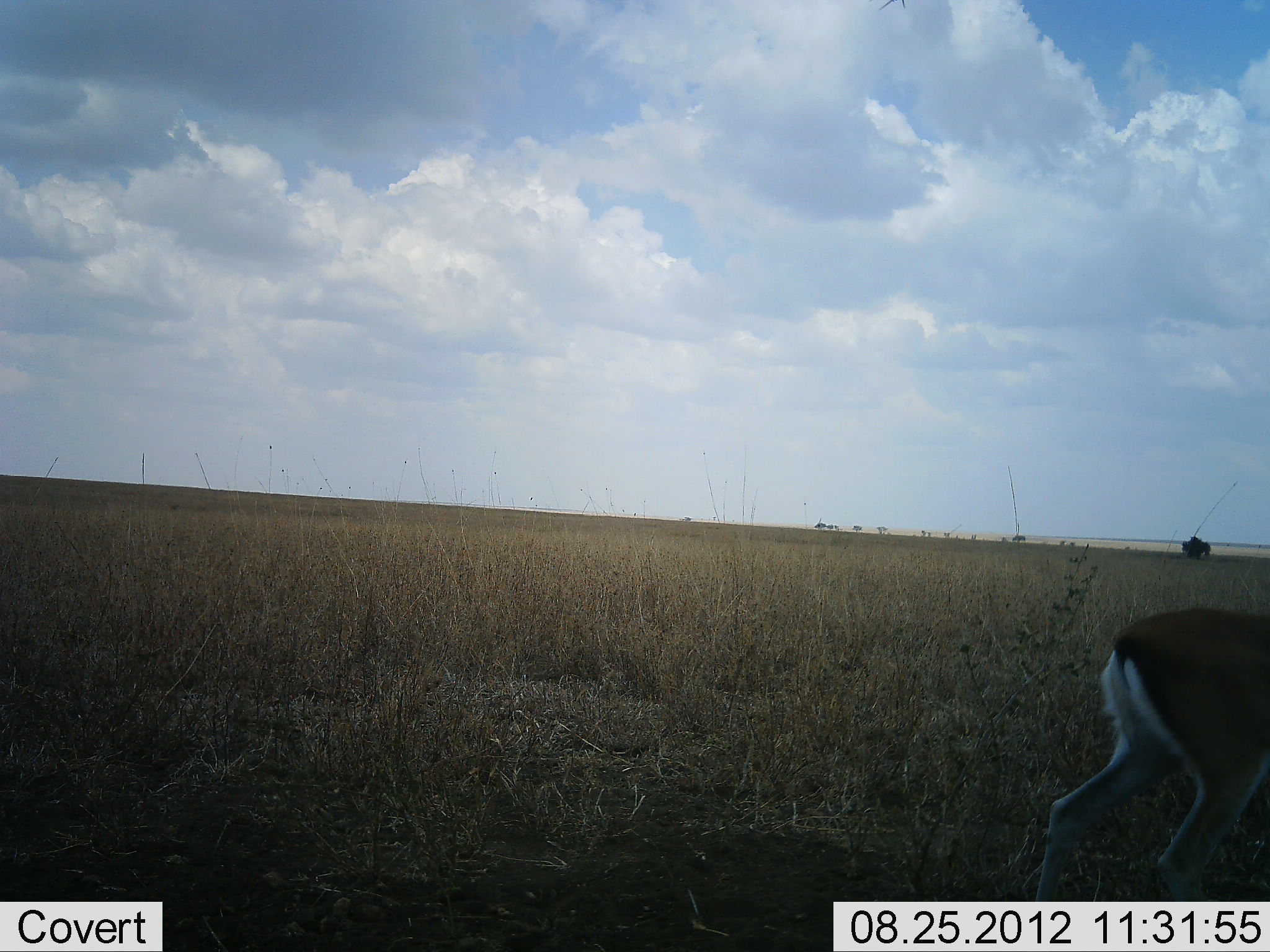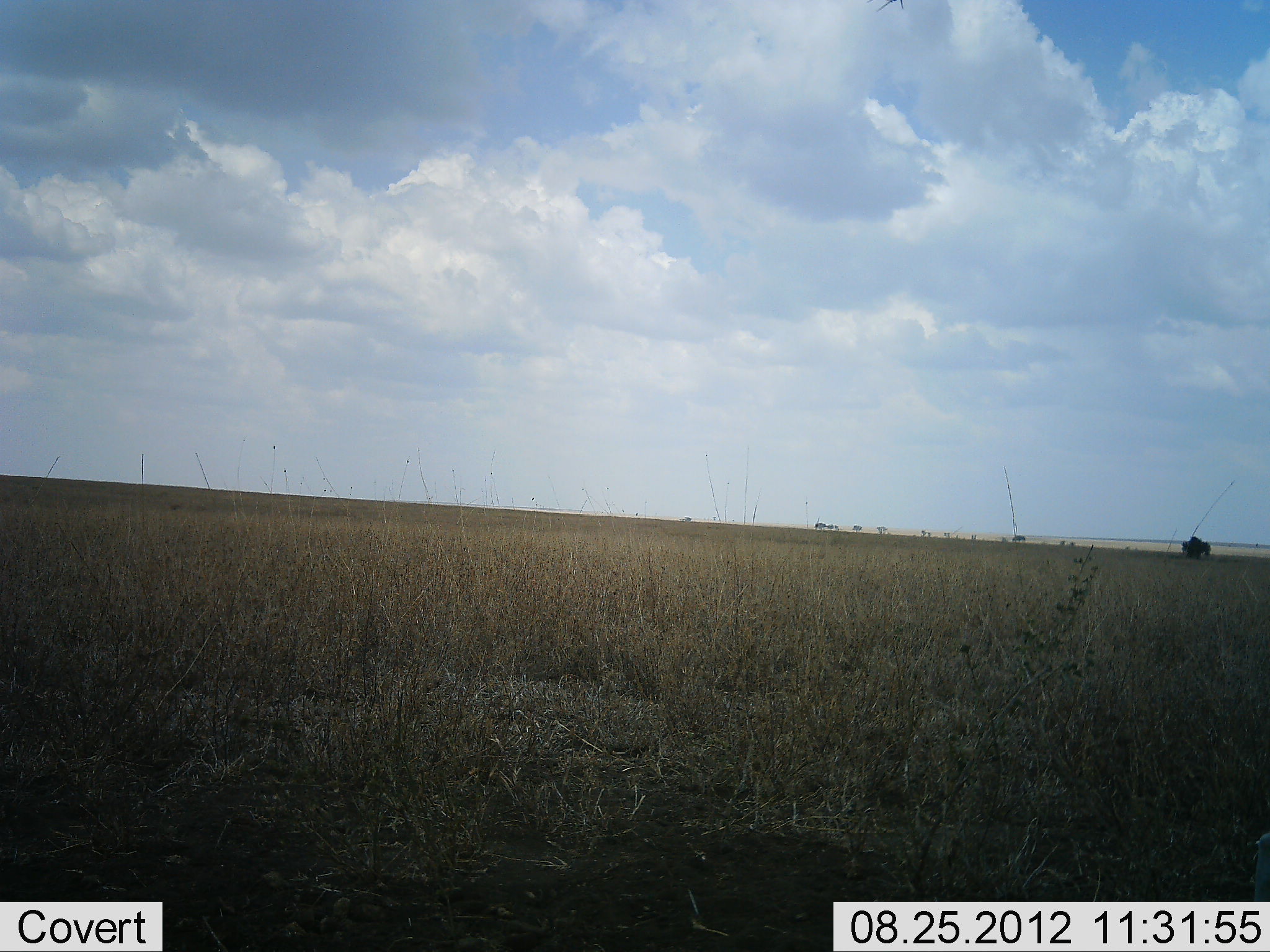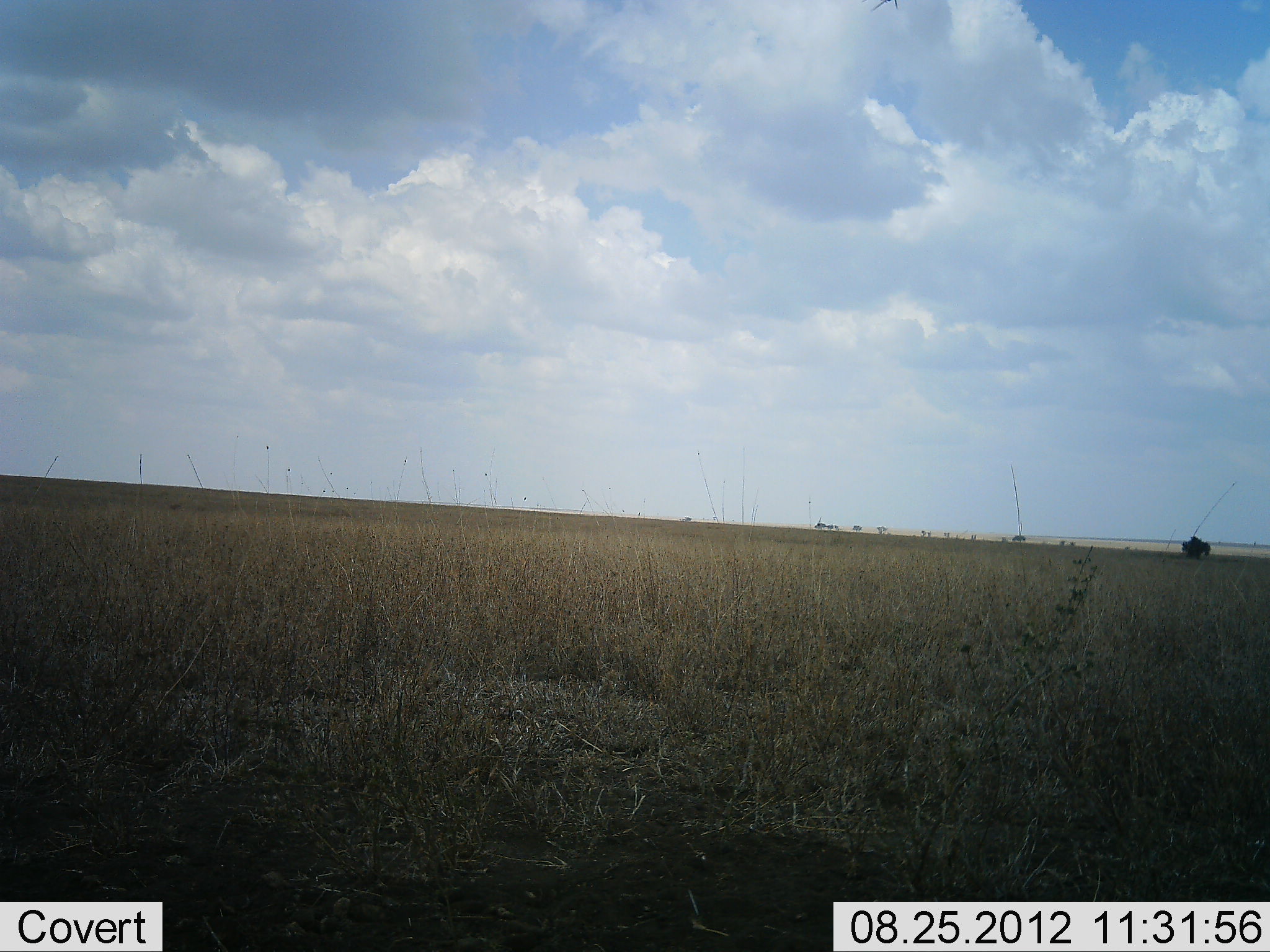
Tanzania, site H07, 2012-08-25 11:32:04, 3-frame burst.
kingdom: Animalia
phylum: Chordata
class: Mammalia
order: Artiodactyla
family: Bovidae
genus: Nanger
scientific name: Nanger granti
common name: grant's gazelle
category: gazellegrants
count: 1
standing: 12%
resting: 0%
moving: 100%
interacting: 0%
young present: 0%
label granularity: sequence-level